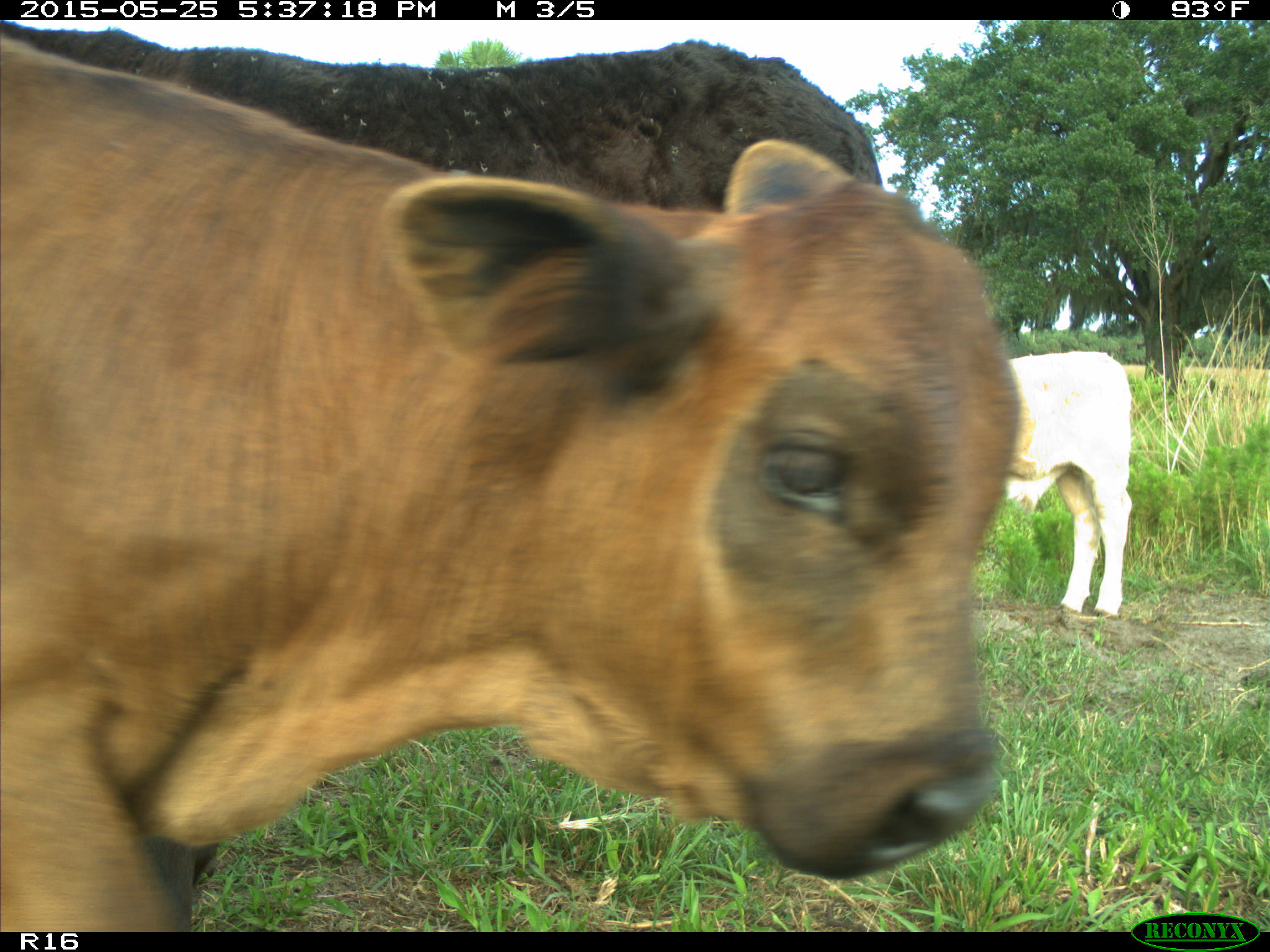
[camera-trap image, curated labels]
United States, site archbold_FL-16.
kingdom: Animalia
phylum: Chordata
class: Mammalia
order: Artiodactyla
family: Bovidae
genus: Bos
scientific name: Bos taurus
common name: domestic cow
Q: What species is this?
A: Bos taurus (domestic cow).